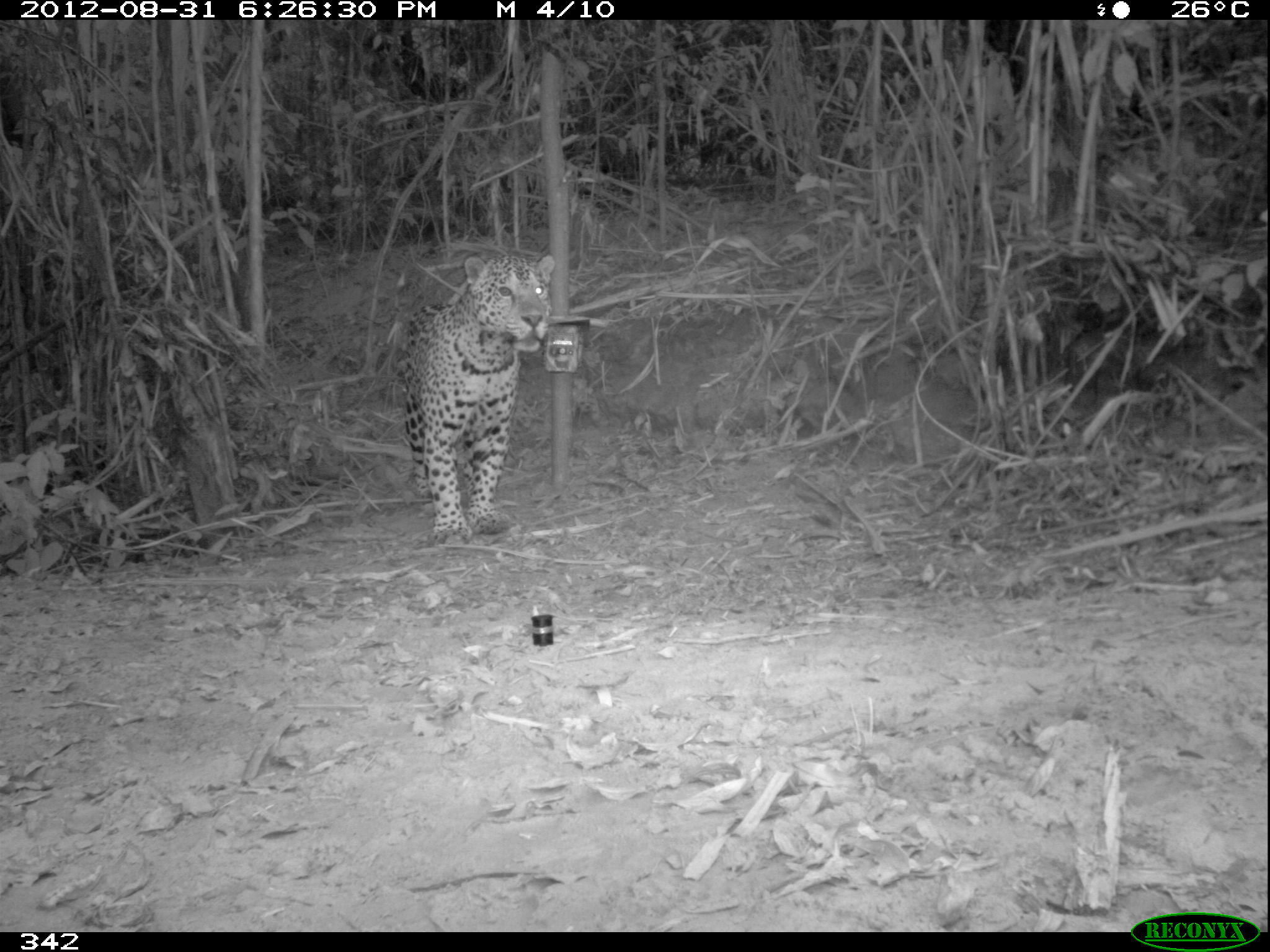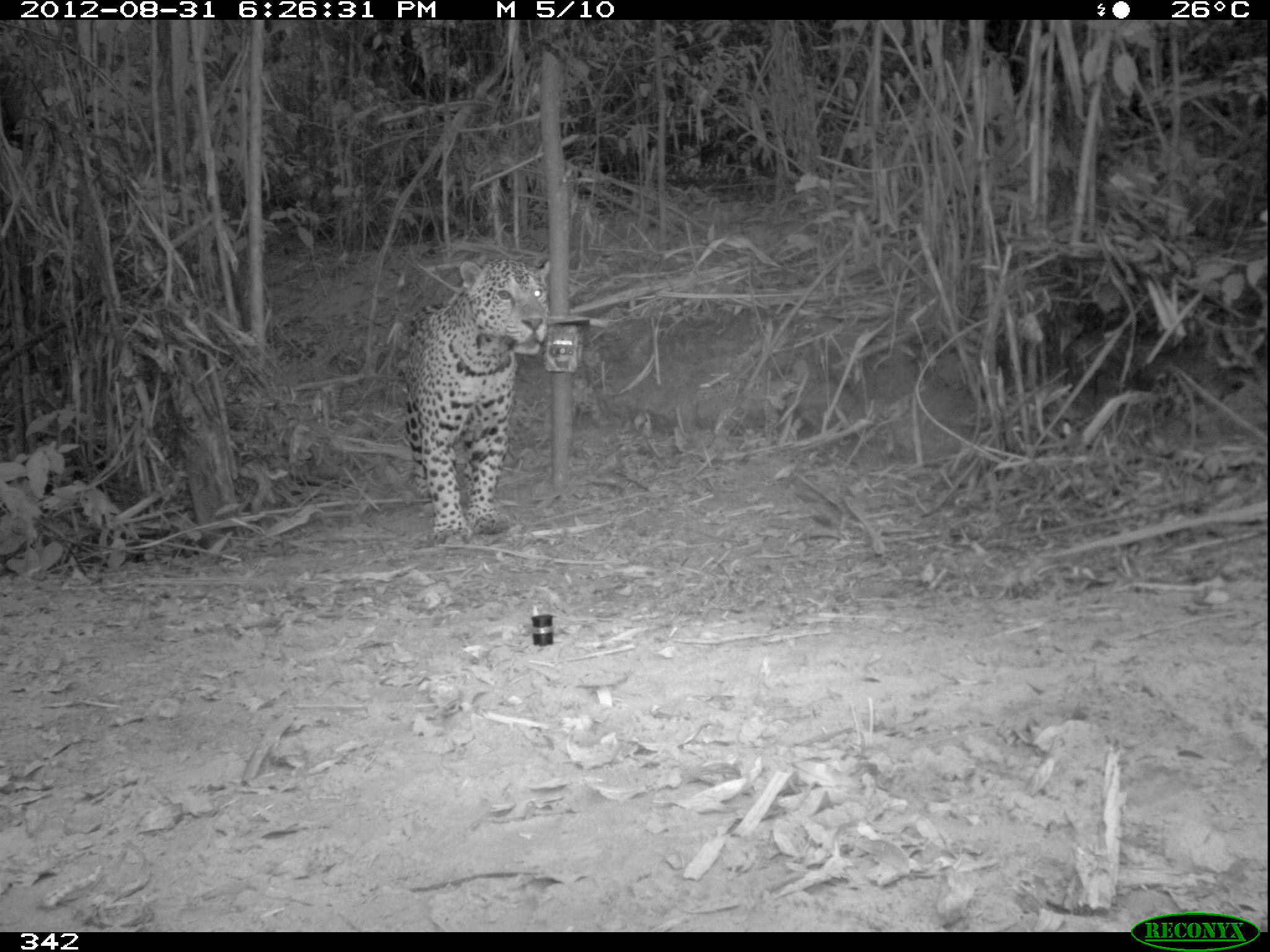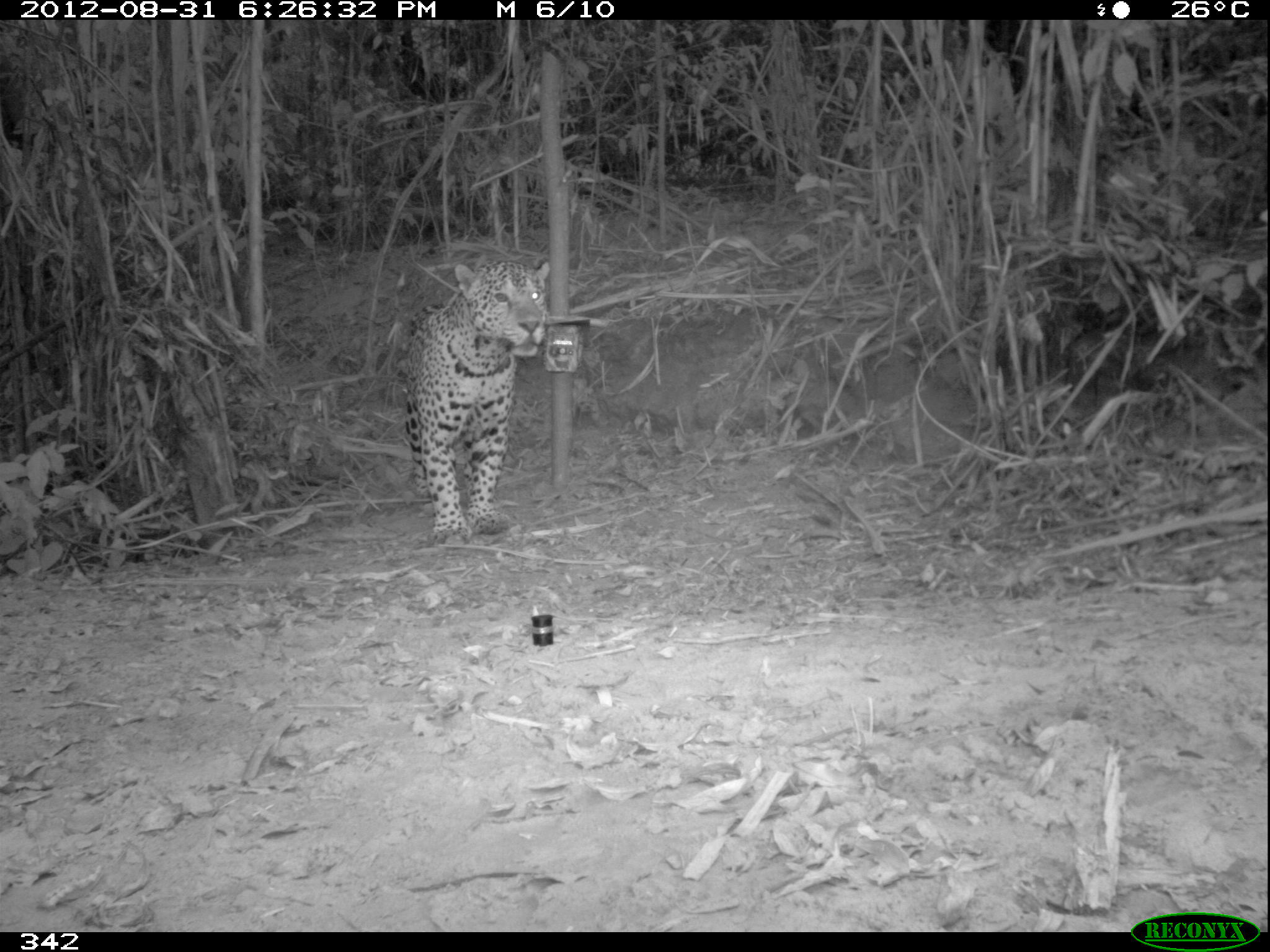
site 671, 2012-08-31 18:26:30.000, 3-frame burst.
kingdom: Animalia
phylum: Chordata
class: Mammalia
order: Carnivora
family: Felidae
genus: Panthera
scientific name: Panthera onca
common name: jaguar